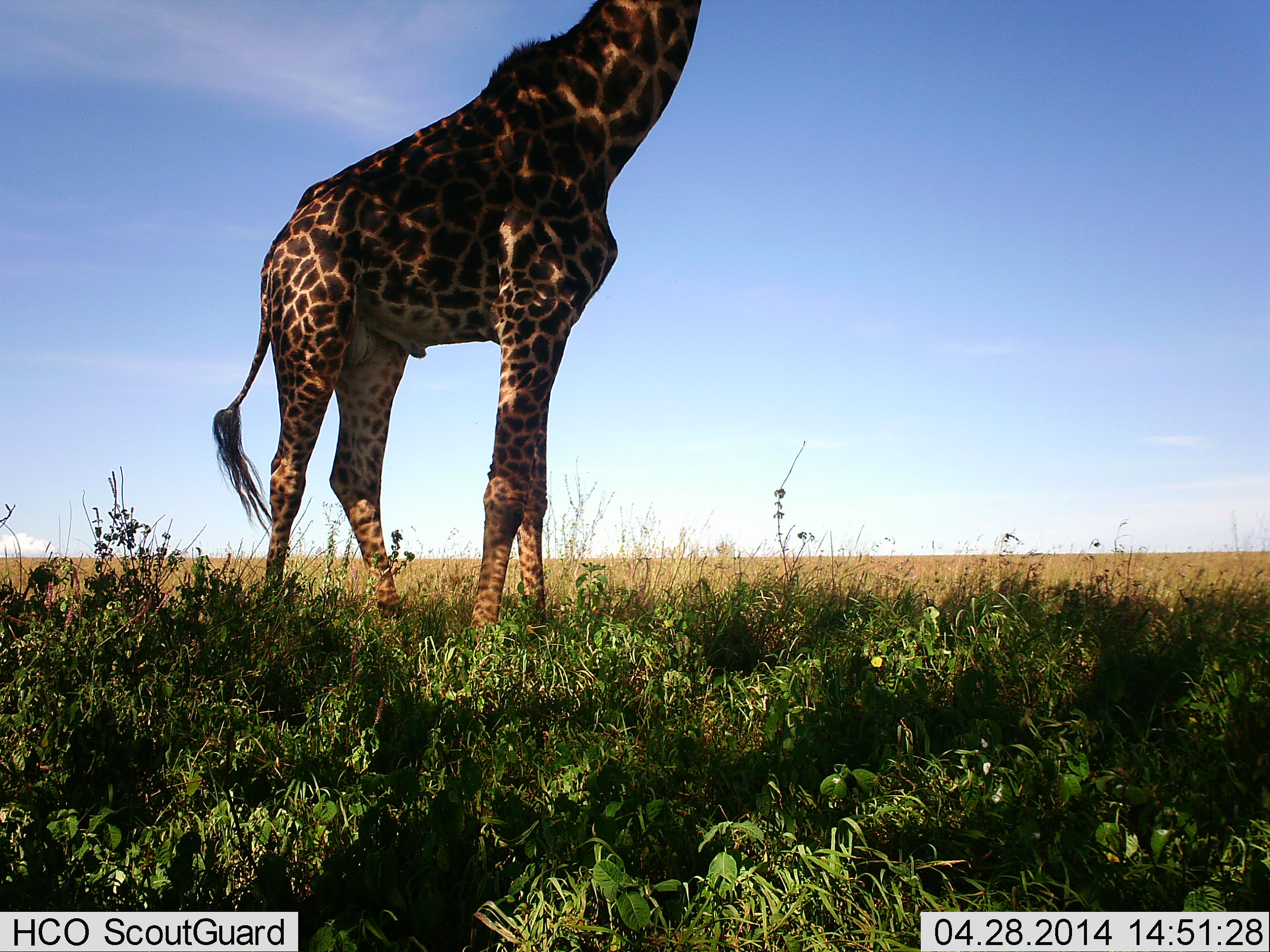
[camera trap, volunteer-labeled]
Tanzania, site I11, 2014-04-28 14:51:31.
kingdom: Animalia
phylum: Chordata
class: Mammalia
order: Artiodactyla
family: Giraffidae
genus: Giraffa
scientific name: Giraffa camelopardalis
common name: giraffe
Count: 1.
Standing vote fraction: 100%.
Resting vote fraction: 0%.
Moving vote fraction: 0%.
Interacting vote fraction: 0%.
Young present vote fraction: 0%.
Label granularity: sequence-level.